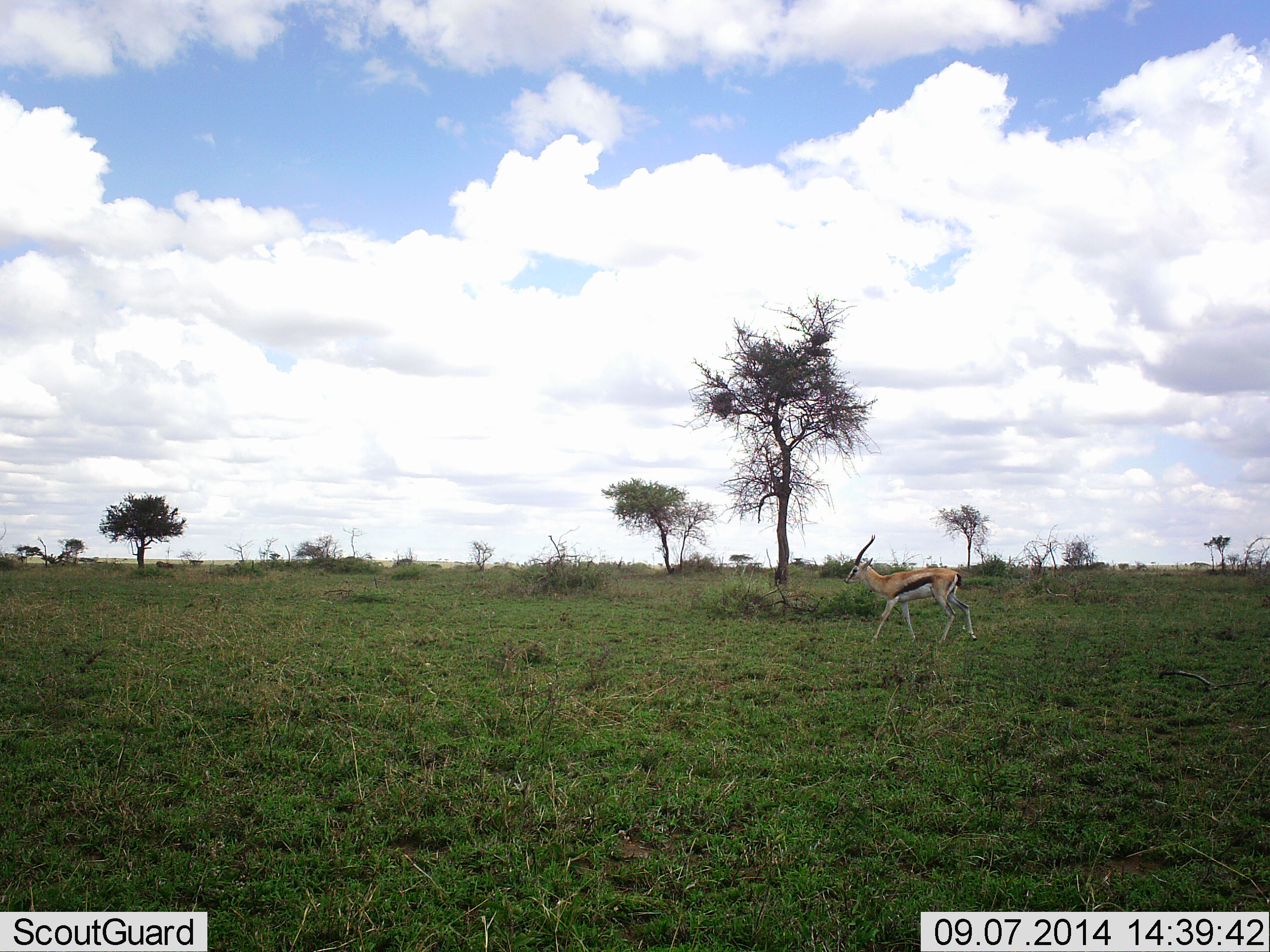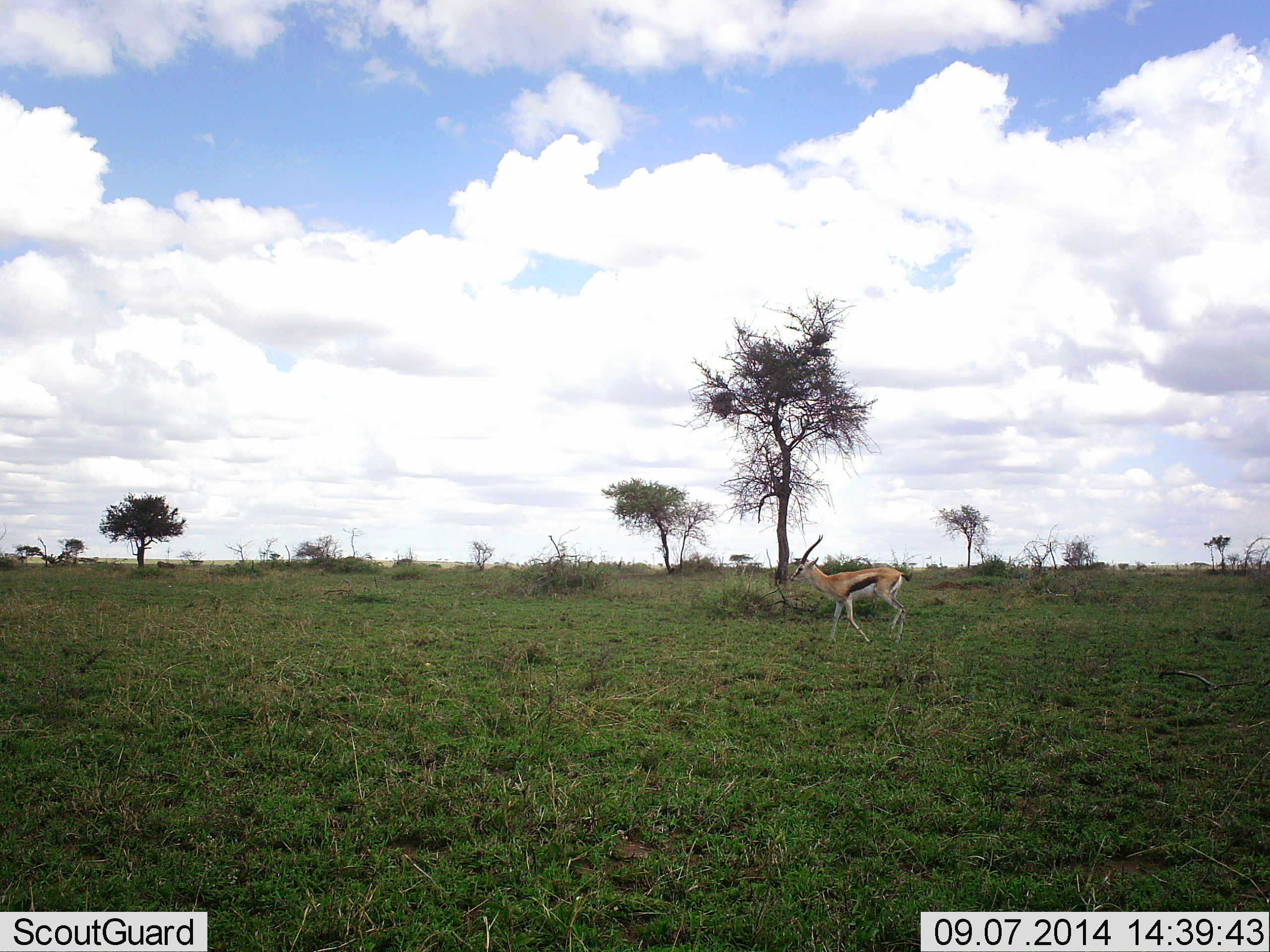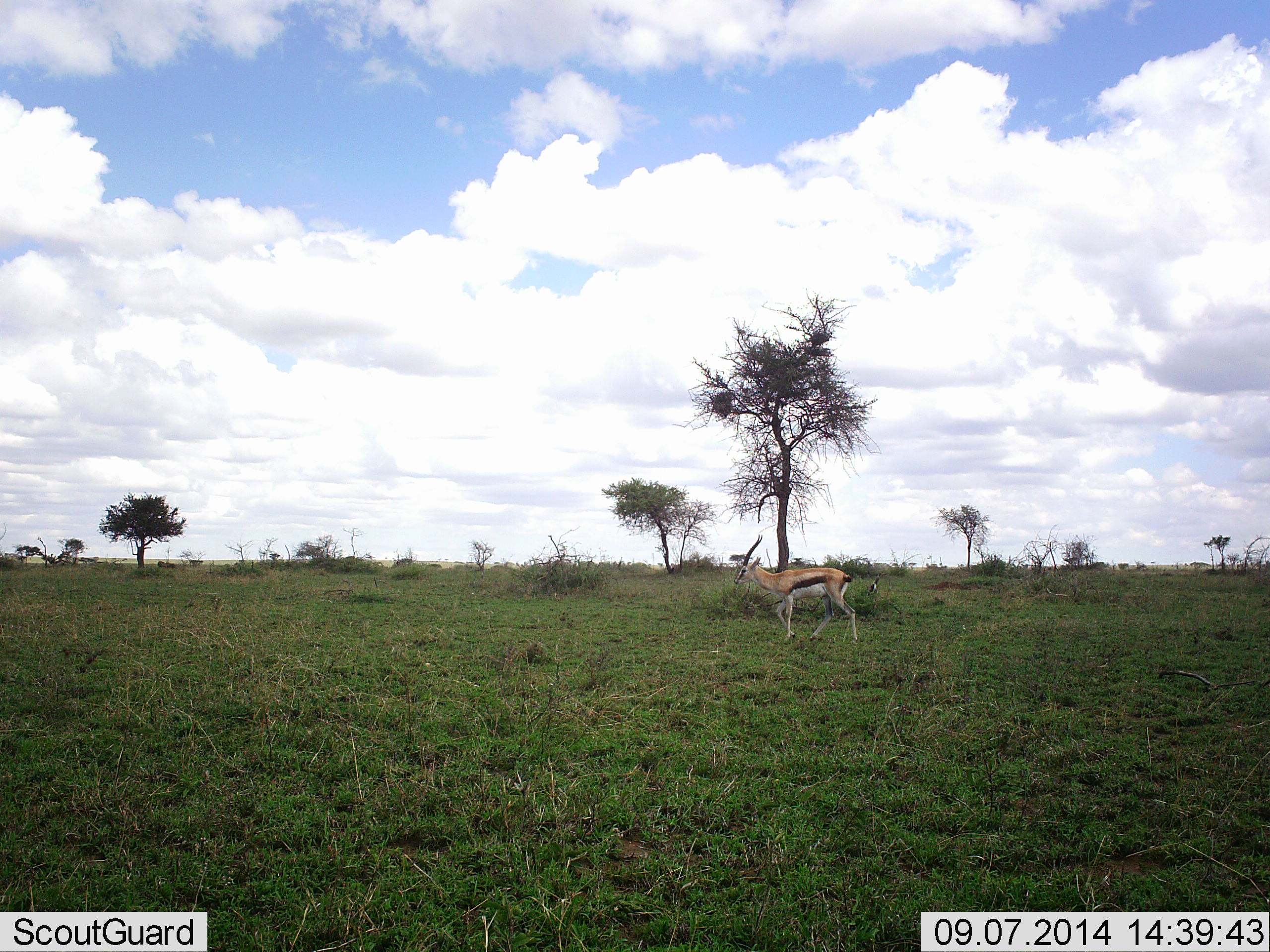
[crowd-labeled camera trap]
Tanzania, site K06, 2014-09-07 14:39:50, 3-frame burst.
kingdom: Animalia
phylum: Chordata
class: Mammalia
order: Artiodactyla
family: Bovidae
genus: Eudorcas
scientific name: Eudorcas thomsonii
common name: thomson's gazelle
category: gazellethomsons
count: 1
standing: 10%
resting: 0%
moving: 100%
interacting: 0%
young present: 0%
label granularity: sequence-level